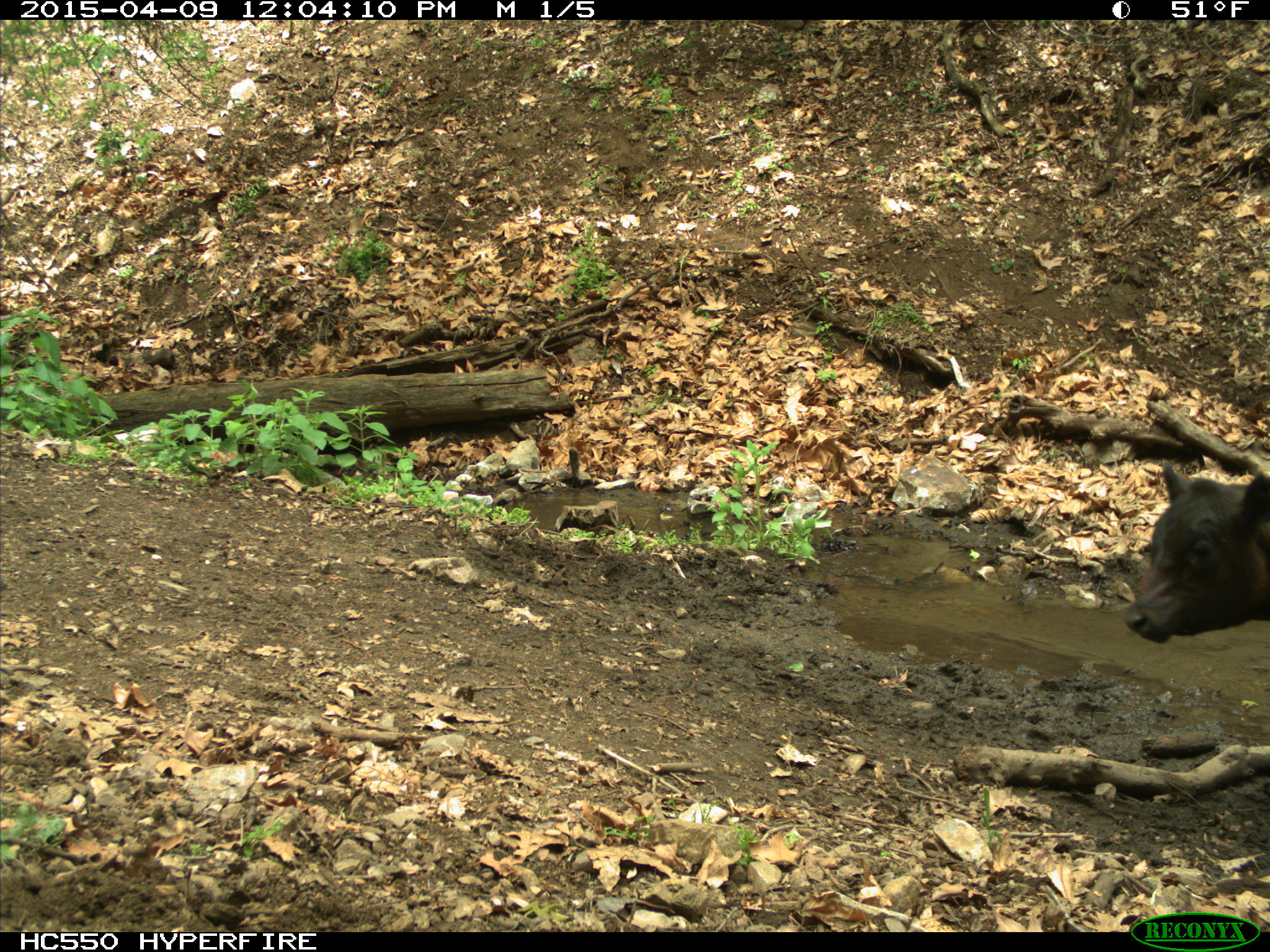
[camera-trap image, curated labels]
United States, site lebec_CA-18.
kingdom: Animalia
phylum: Chordata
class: Mammalia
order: Artiodactyla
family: Bovidae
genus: Bos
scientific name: Bos taurus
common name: domestic cow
Bos taurus (domestic cow).